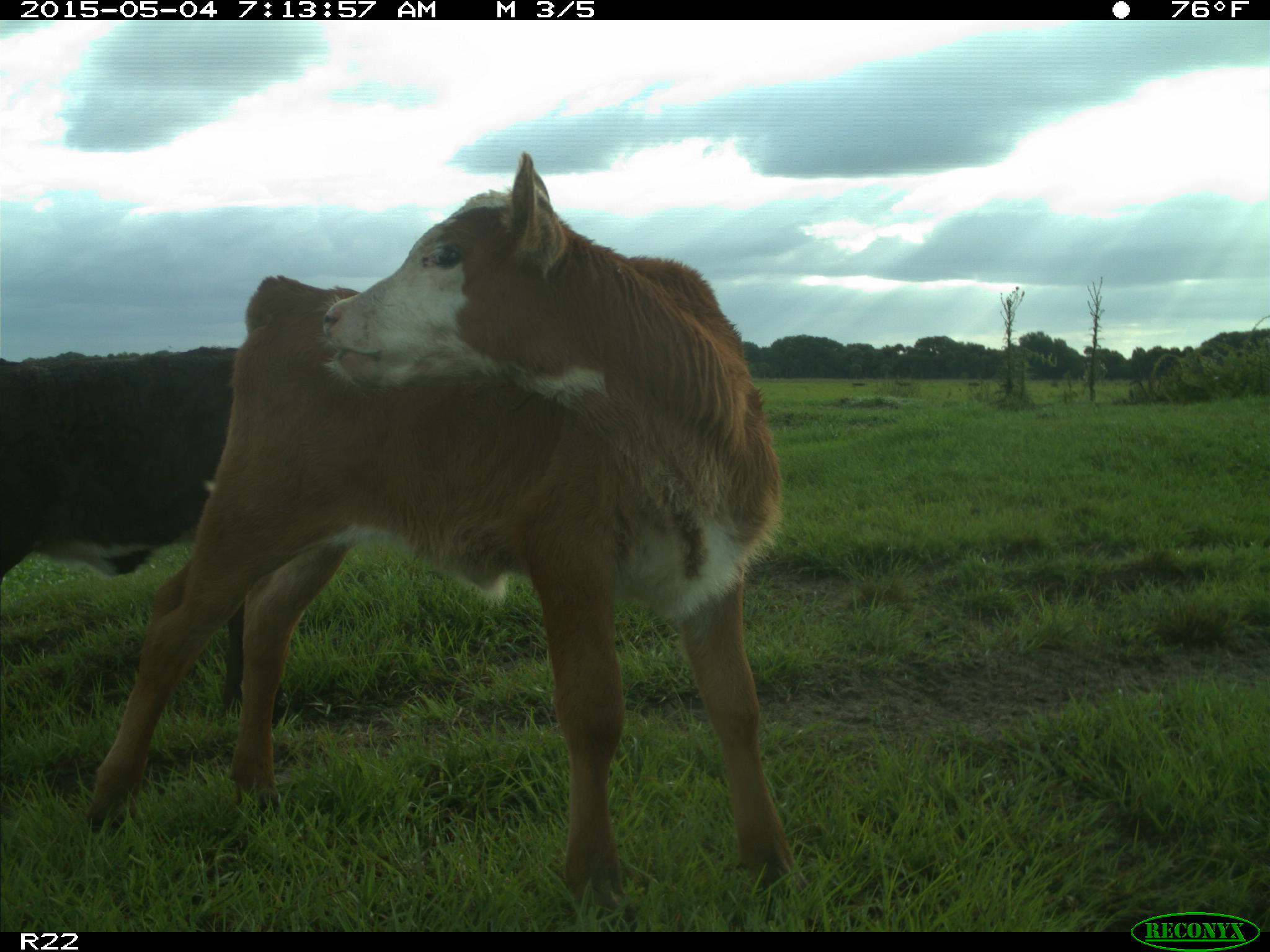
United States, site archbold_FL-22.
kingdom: Animalia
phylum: Chordata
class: Mammalia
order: Artiodactyla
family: Bovidae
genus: Bos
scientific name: Bos taurus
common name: domestic cow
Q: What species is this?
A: Bos taurus (domestic cow).